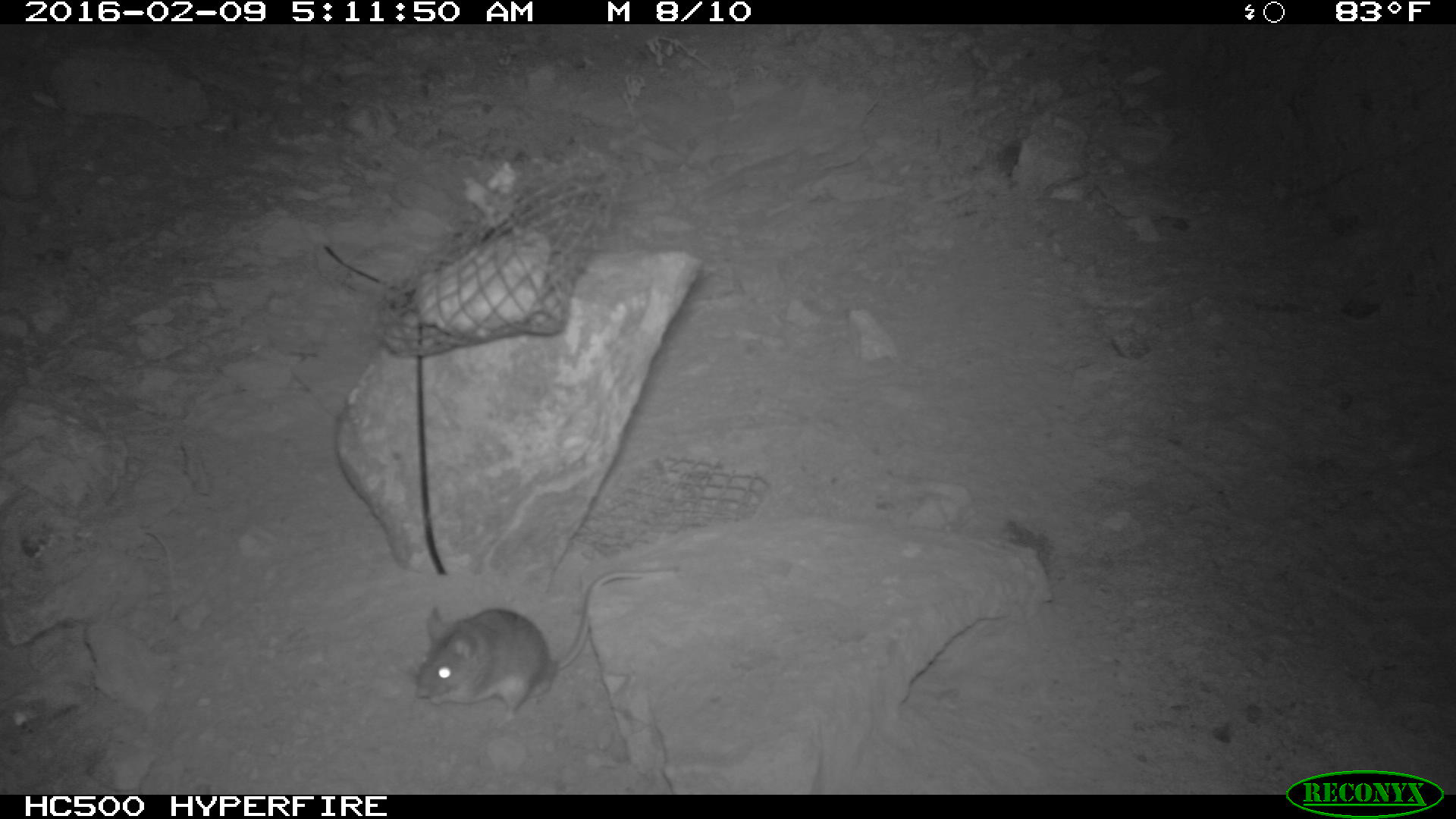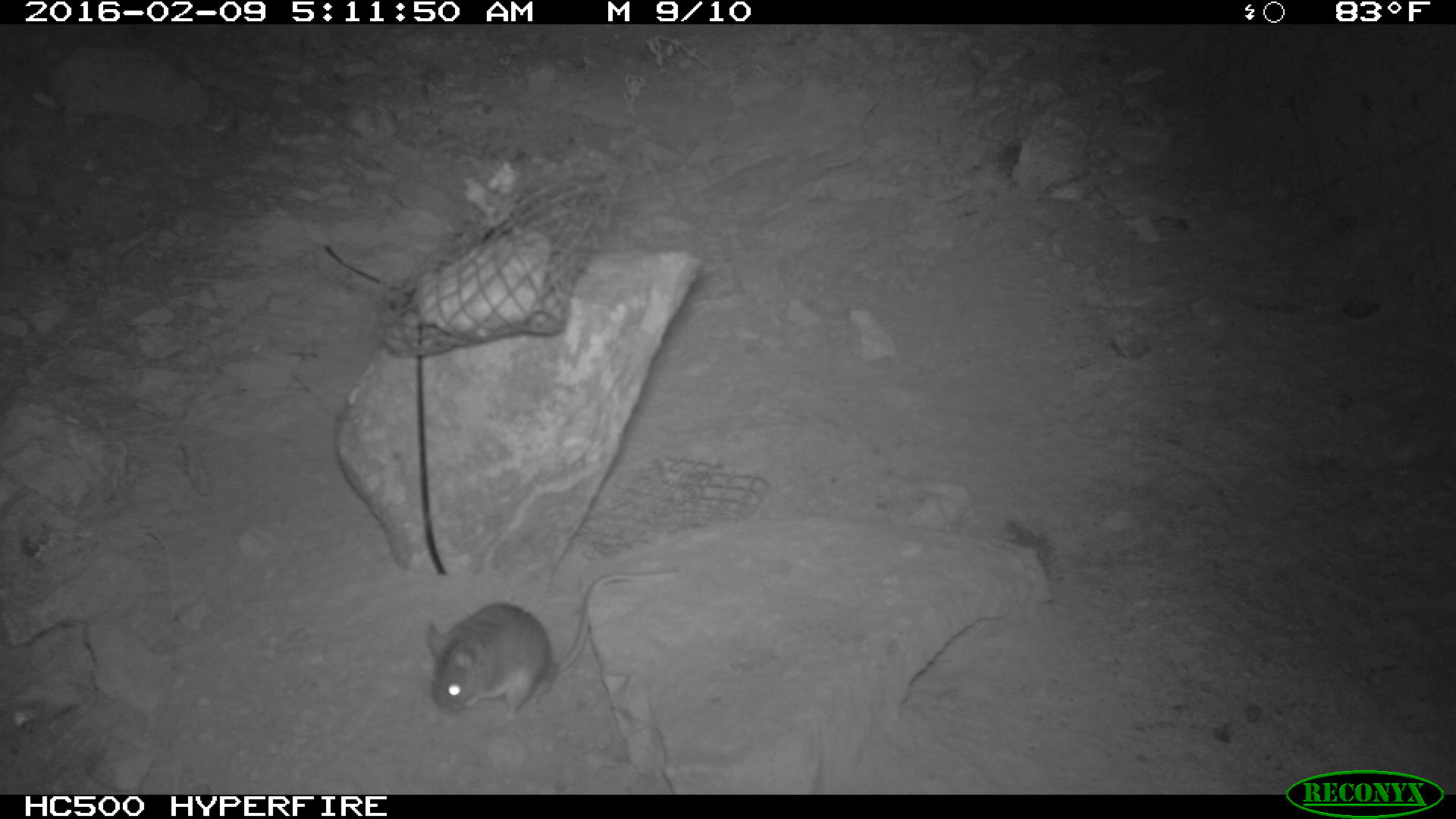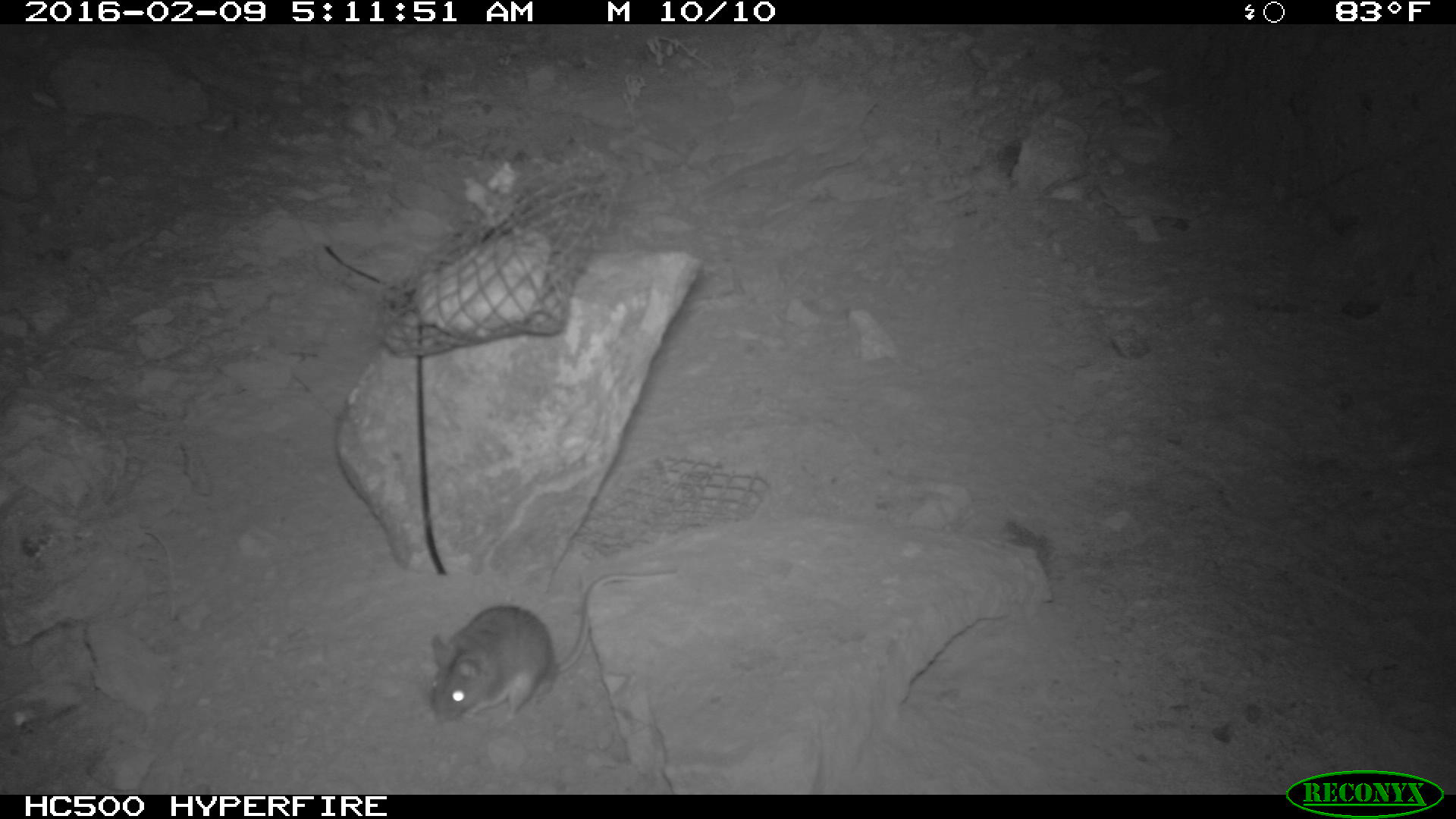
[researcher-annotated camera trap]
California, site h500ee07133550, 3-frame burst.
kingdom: Animalia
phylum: Chordata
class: Mammalia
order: Rodentia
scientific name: Rodentia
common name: rodent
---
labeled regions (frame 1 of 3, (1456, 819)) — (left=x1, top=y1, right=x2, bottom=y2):
rodent: (left=416, top=570, right=641, bottom=723)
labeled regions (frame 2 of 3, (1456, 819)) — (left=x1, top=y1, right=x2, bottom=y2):
rodent: (left=426, top=566, right=679, bottom=720)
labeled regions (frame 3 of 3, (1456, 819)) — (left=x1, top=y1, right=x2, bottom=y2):
rodent: (left=428, top=564, right=678, bottom=727)